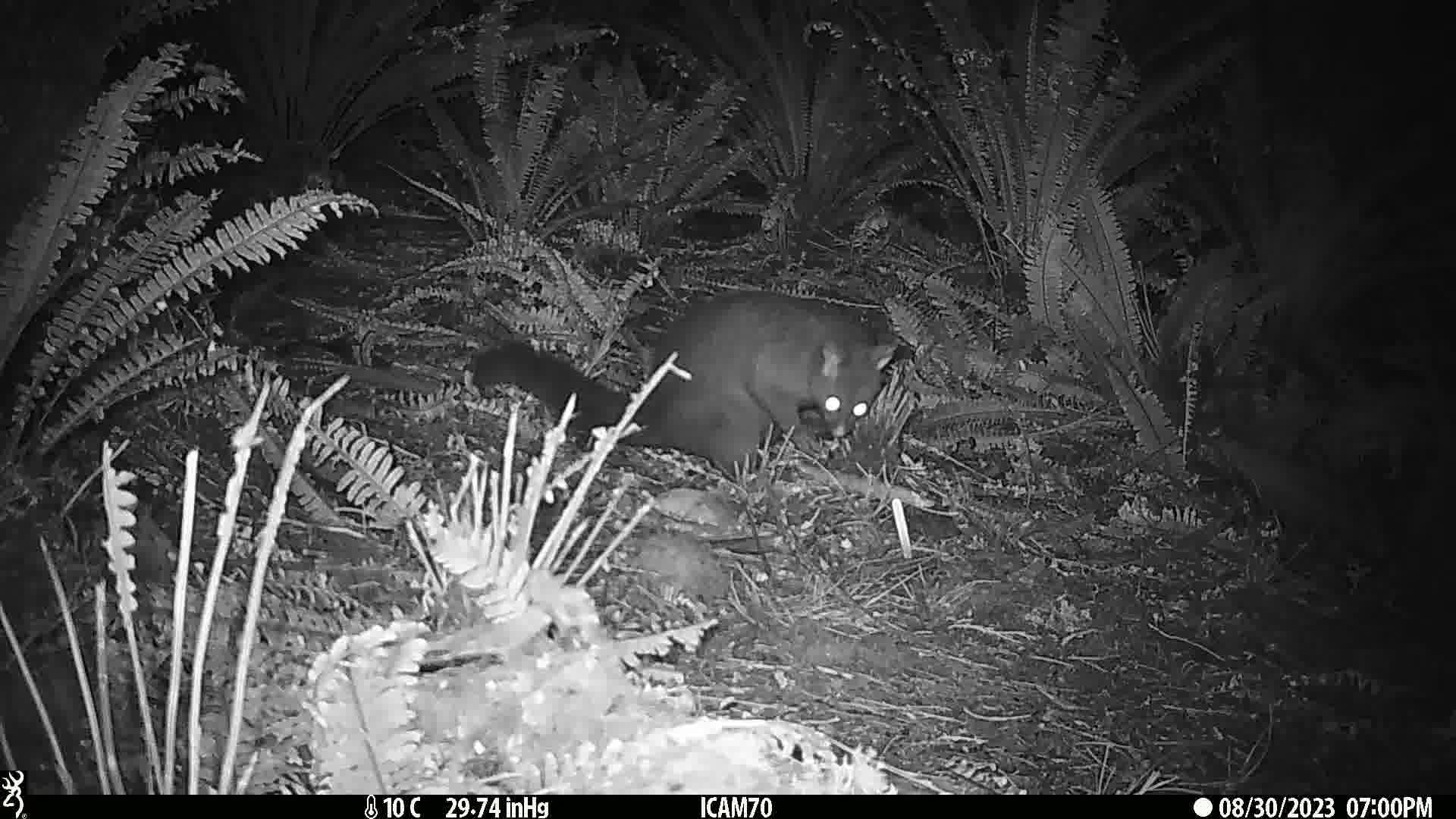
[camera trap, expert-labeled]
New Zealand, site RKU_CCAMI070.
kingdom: Animalia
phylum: Chordata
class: Mammalia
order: Diprotodontia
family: Phalangeridae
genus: Trichosurus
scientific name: Trichosurus vulpecula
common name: common brushtail possum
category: possum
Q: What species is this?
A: Possum (common brushtail possum) (Trichosurus vulpecula).